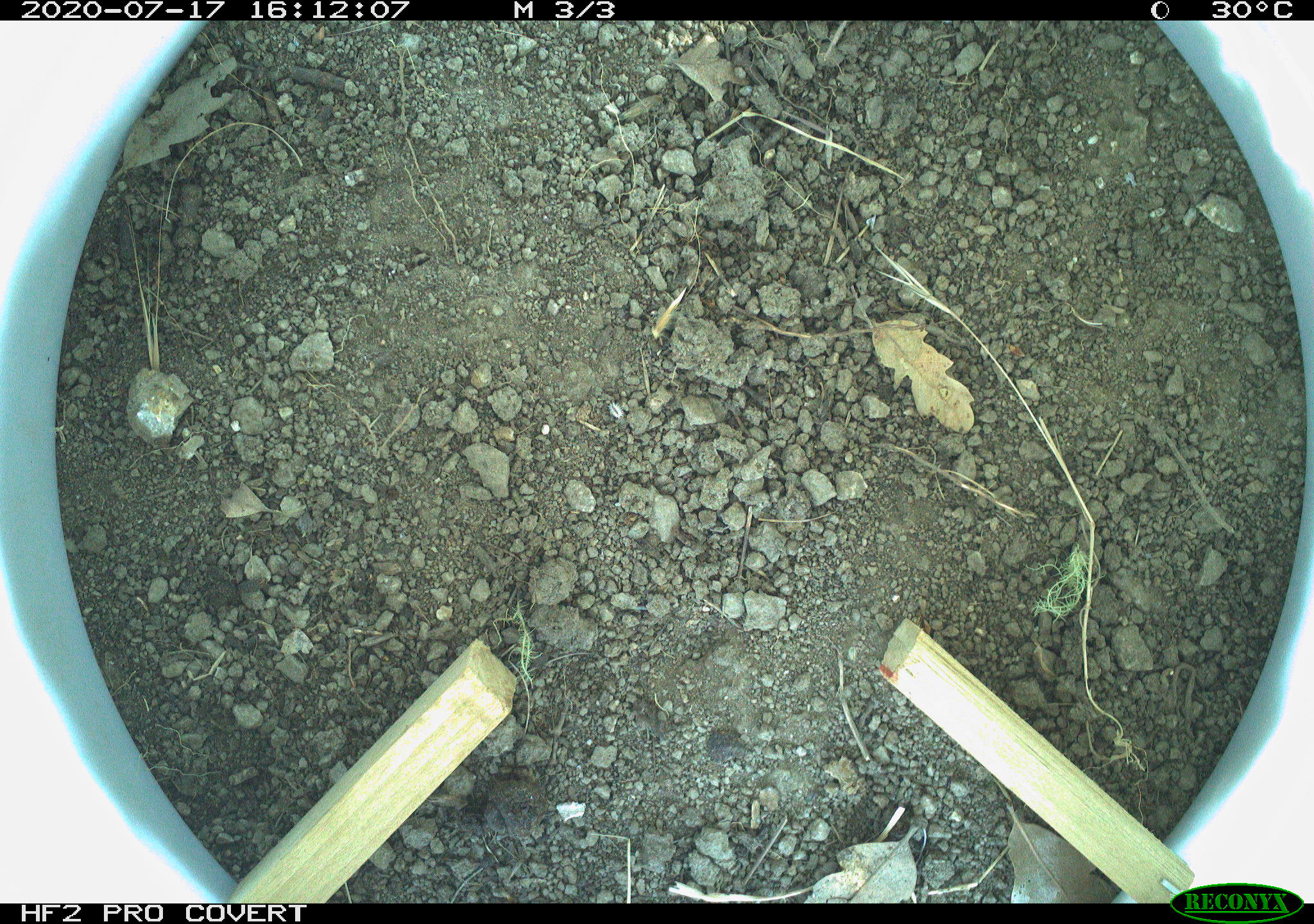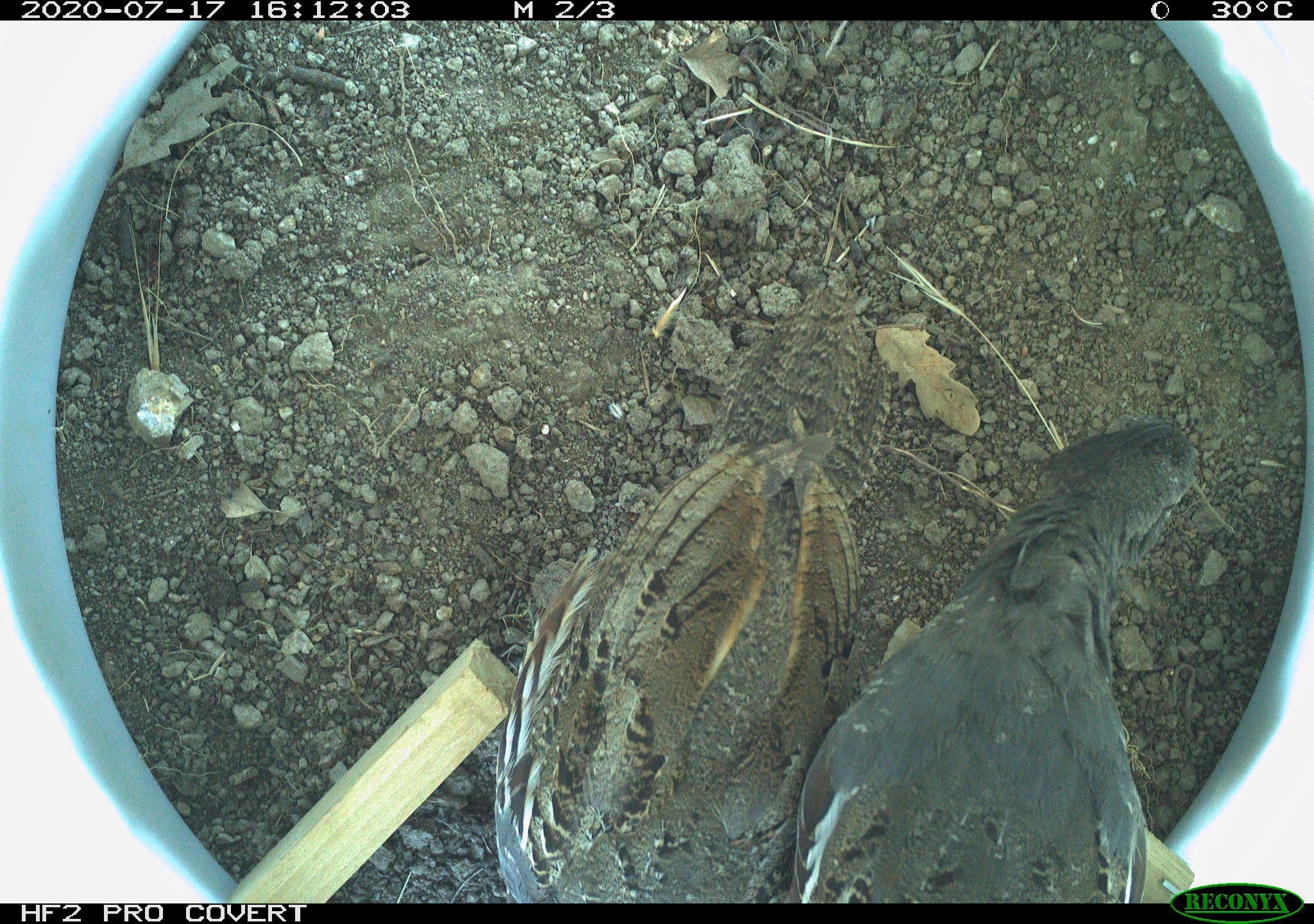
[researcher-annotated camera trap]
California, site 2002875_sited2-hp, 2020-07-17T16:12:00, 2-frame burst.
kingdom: Animalia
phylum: Chordata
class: Aves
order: Galliformes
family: Phasianidae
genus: Ophrysia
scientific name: Ophrysia superciliosa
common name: mountain quail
Mountain quail (Ophrysia superciliosa).